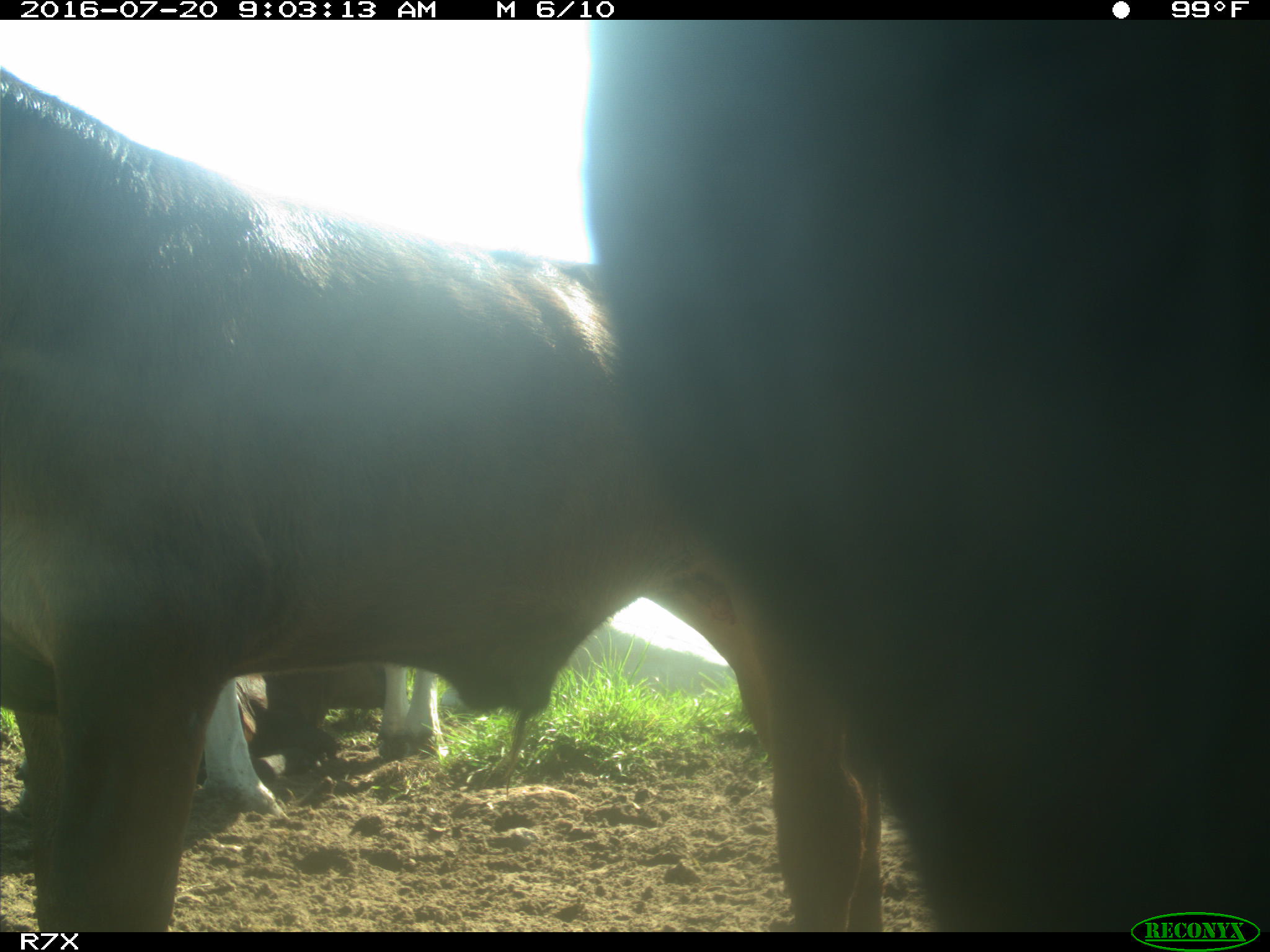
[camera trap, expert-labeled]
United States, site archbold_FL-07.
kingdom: Animalia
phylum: Chordata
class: Mammalia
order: Artiodactyla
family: Bovidae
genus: Bos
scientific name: Bos taurus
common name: domestic cow